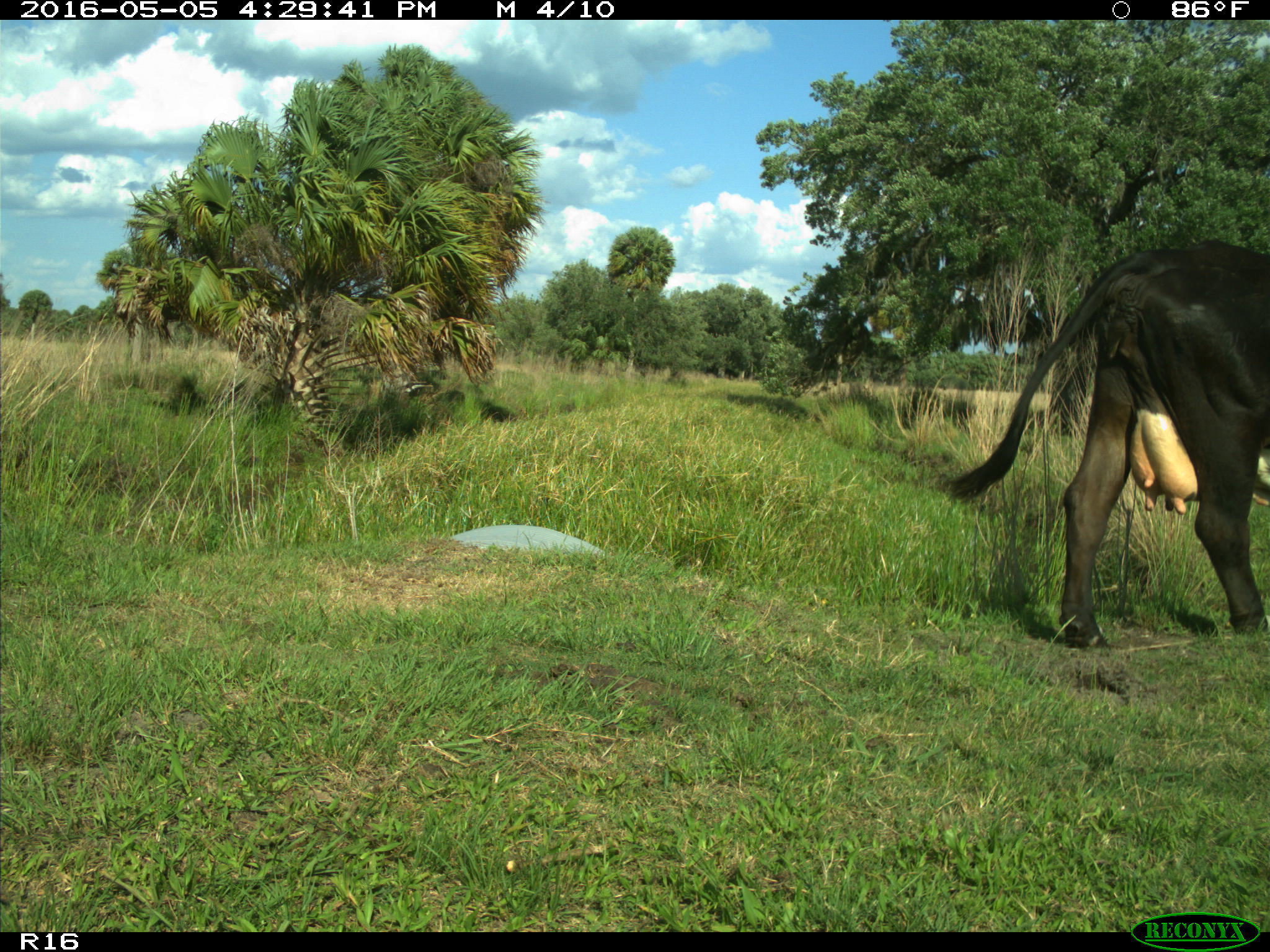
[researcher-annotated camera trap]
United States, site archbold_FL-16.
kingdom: Animalia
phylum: Chordata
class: Mammalia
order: Artiodactyla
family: Bovidae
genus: Bos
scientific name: Bos taurus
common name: domestic cow